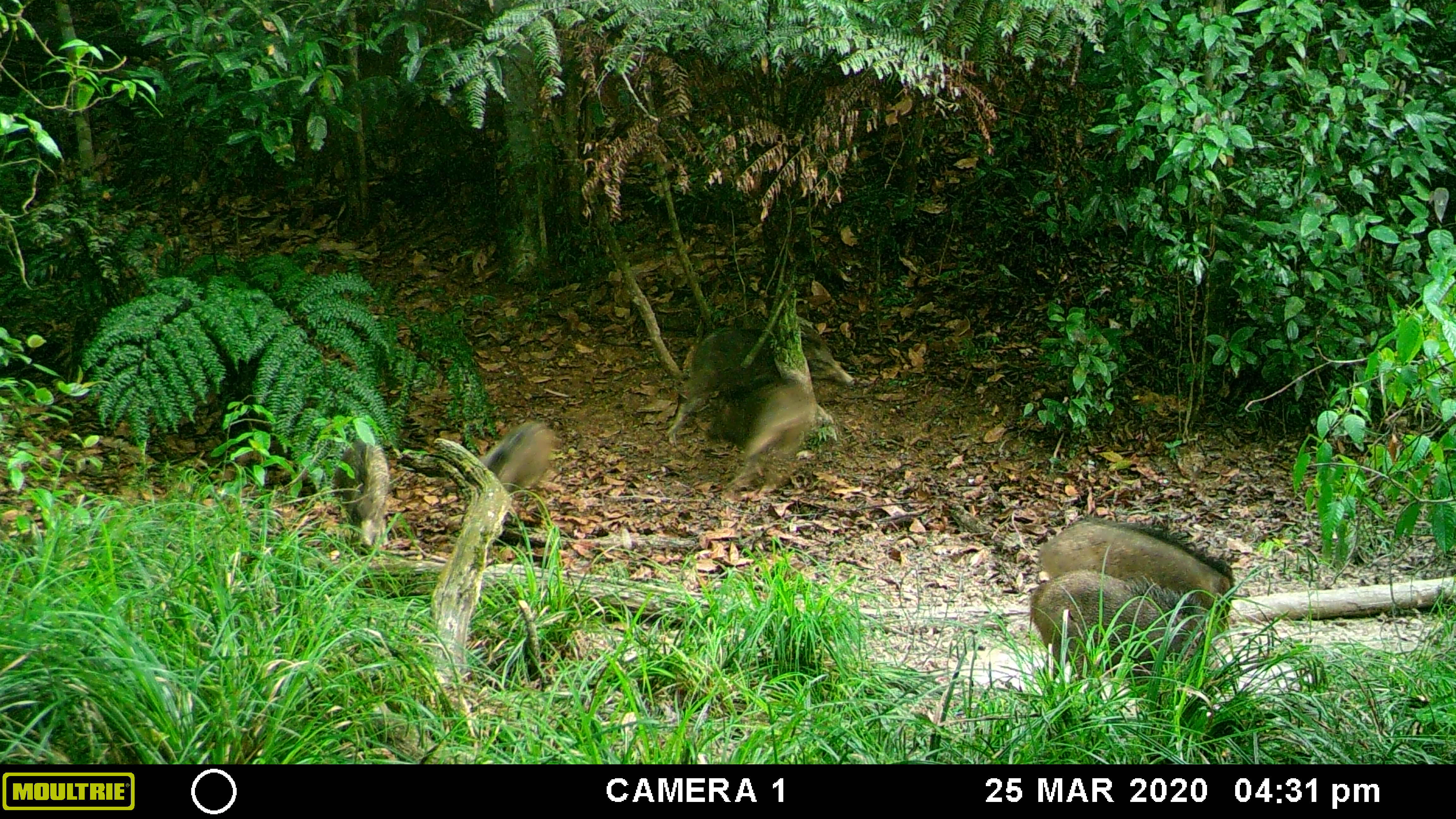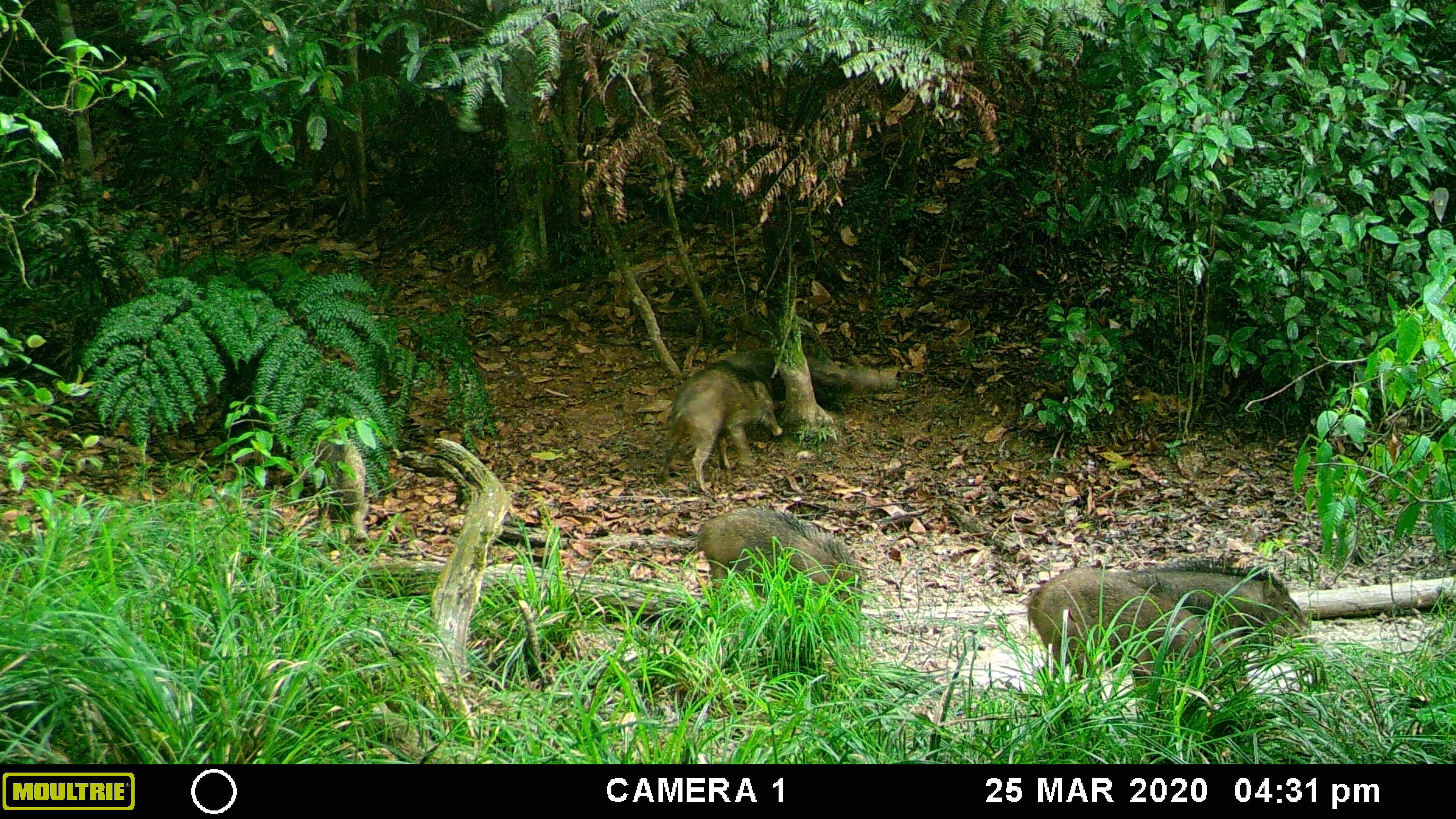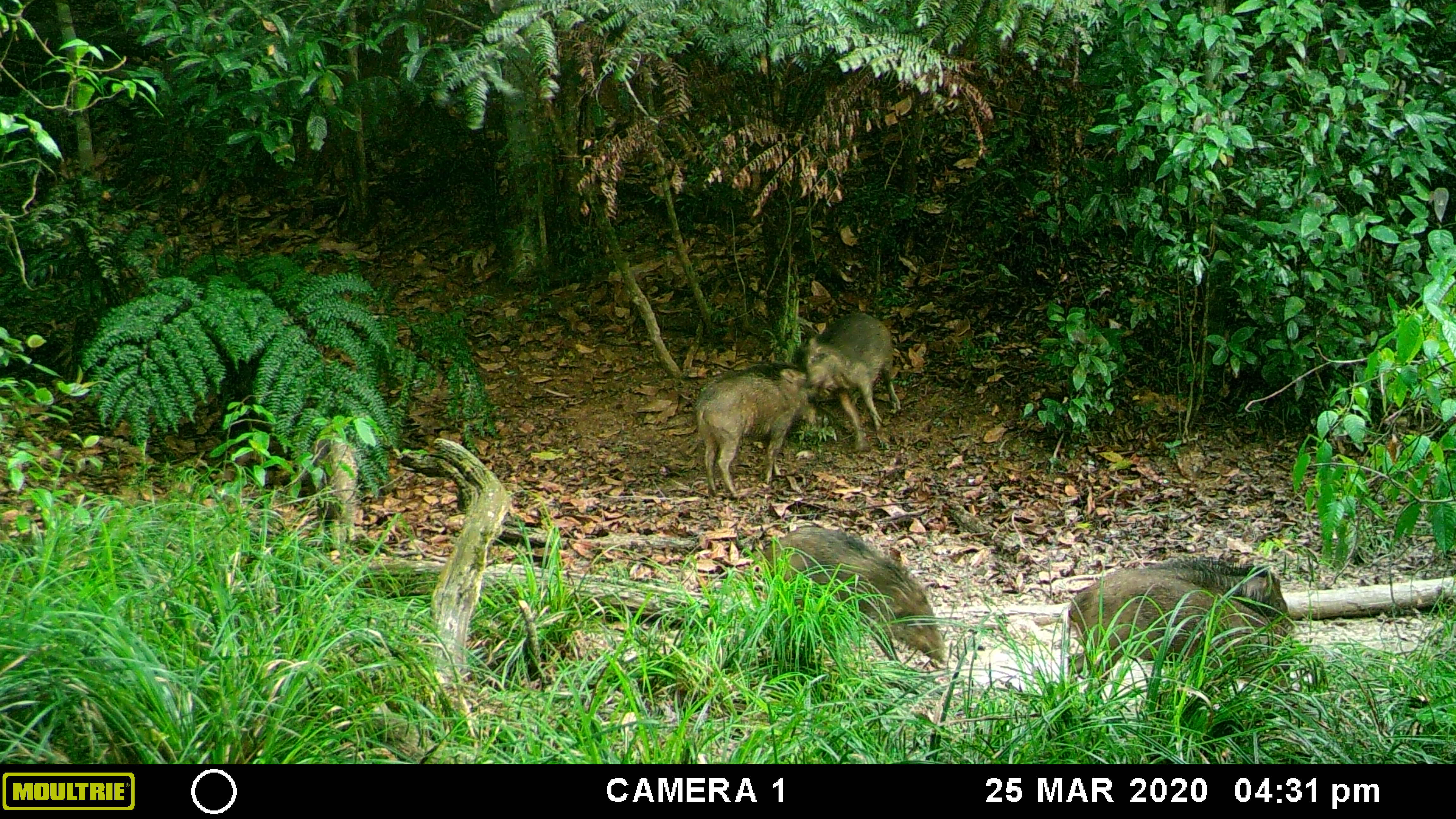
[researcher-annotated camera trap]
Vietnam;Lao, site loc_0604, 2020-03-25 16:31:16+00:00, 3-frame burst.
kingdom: Animalia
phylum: Chordata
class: Mammalia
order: Artiodactyla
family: Suidae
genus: Sus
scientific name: Sus scrofa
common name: eurasian wild pig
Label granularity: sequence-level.